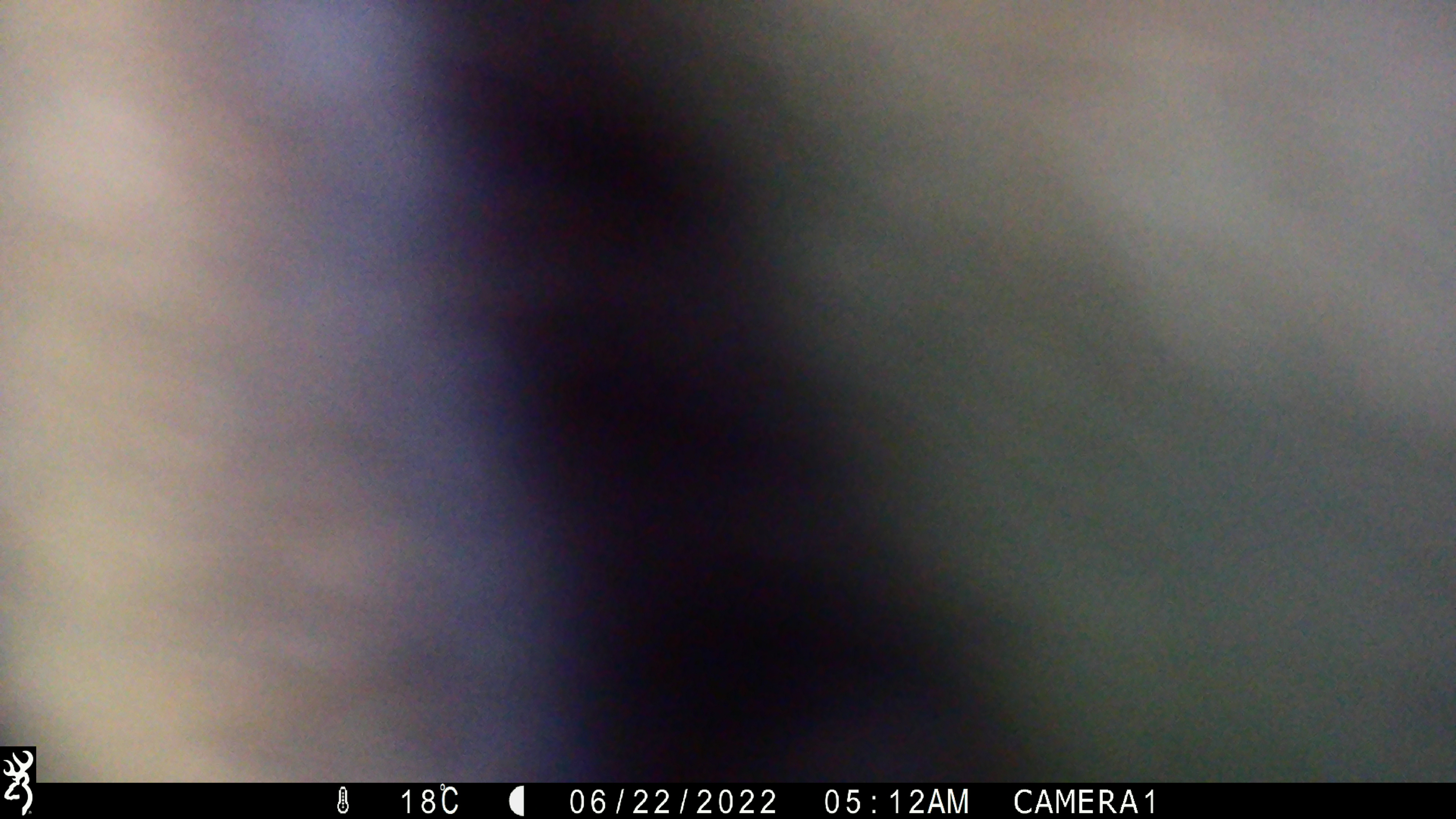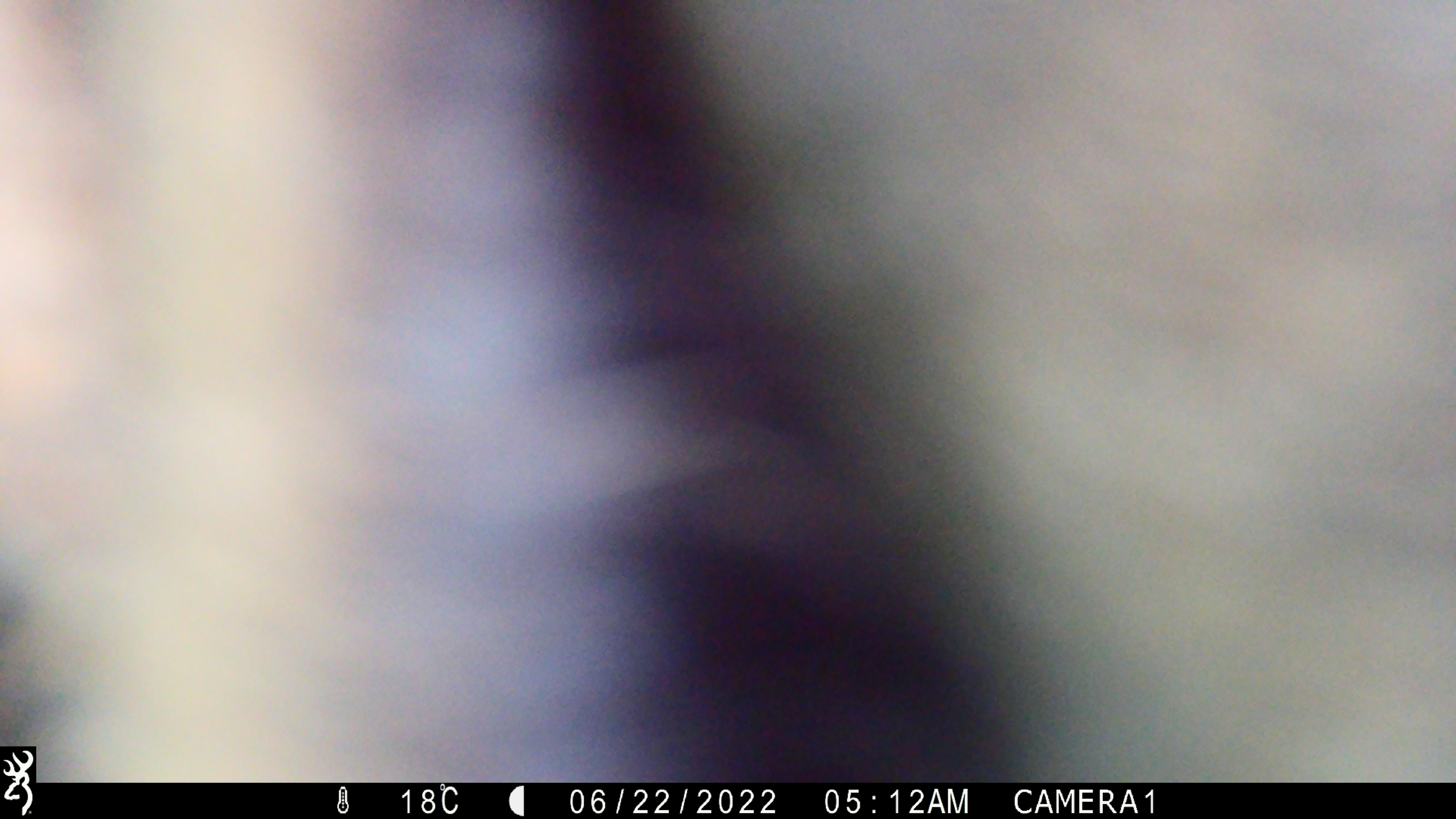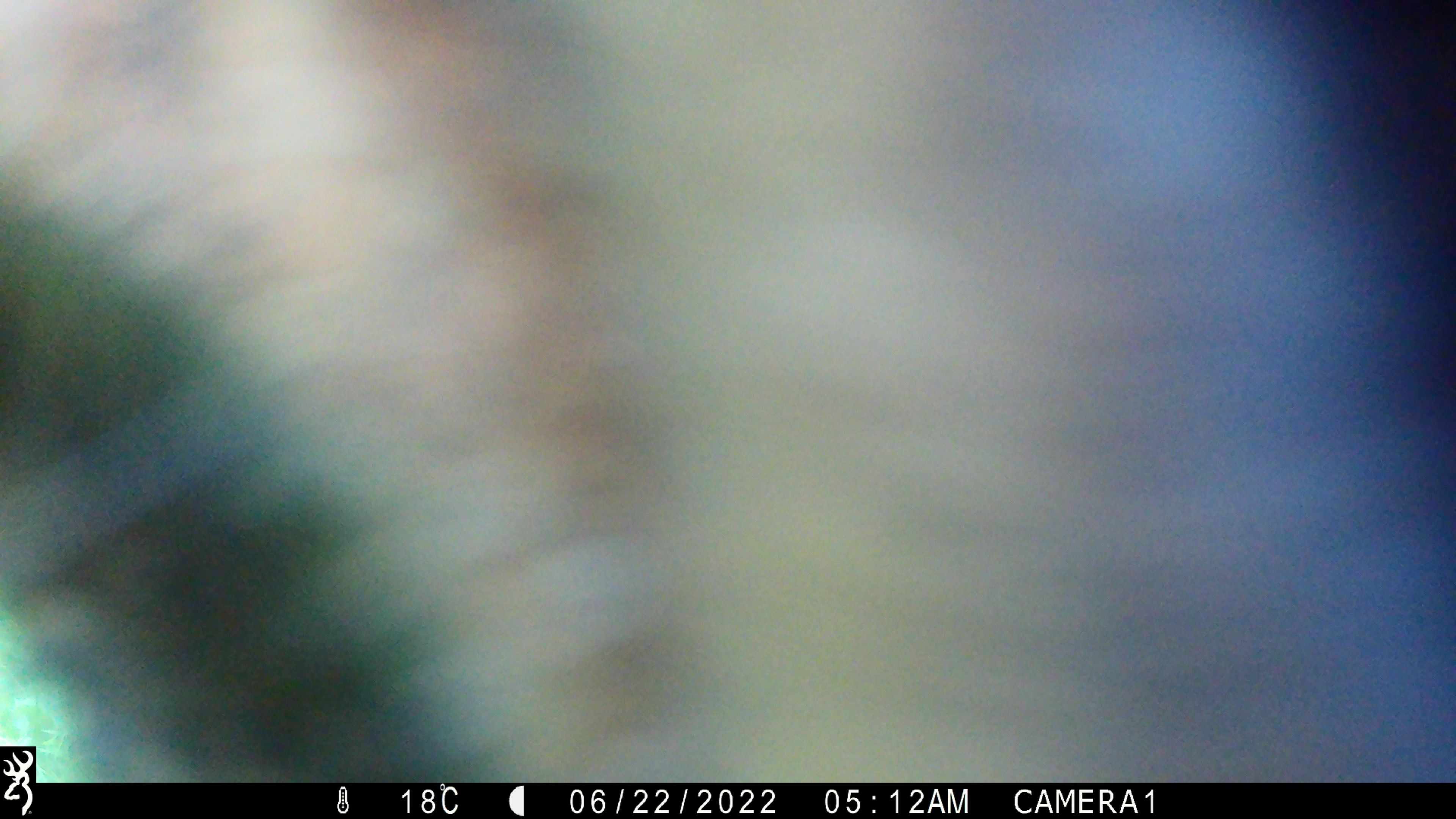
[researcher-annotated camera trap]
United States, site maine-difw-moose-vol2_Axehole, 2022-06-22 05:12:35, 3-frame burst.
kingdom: Animalia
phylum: Chordata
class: Mammalia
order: Artiodactyla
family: Cervidae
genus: Alces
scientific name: Alces alces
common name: moose